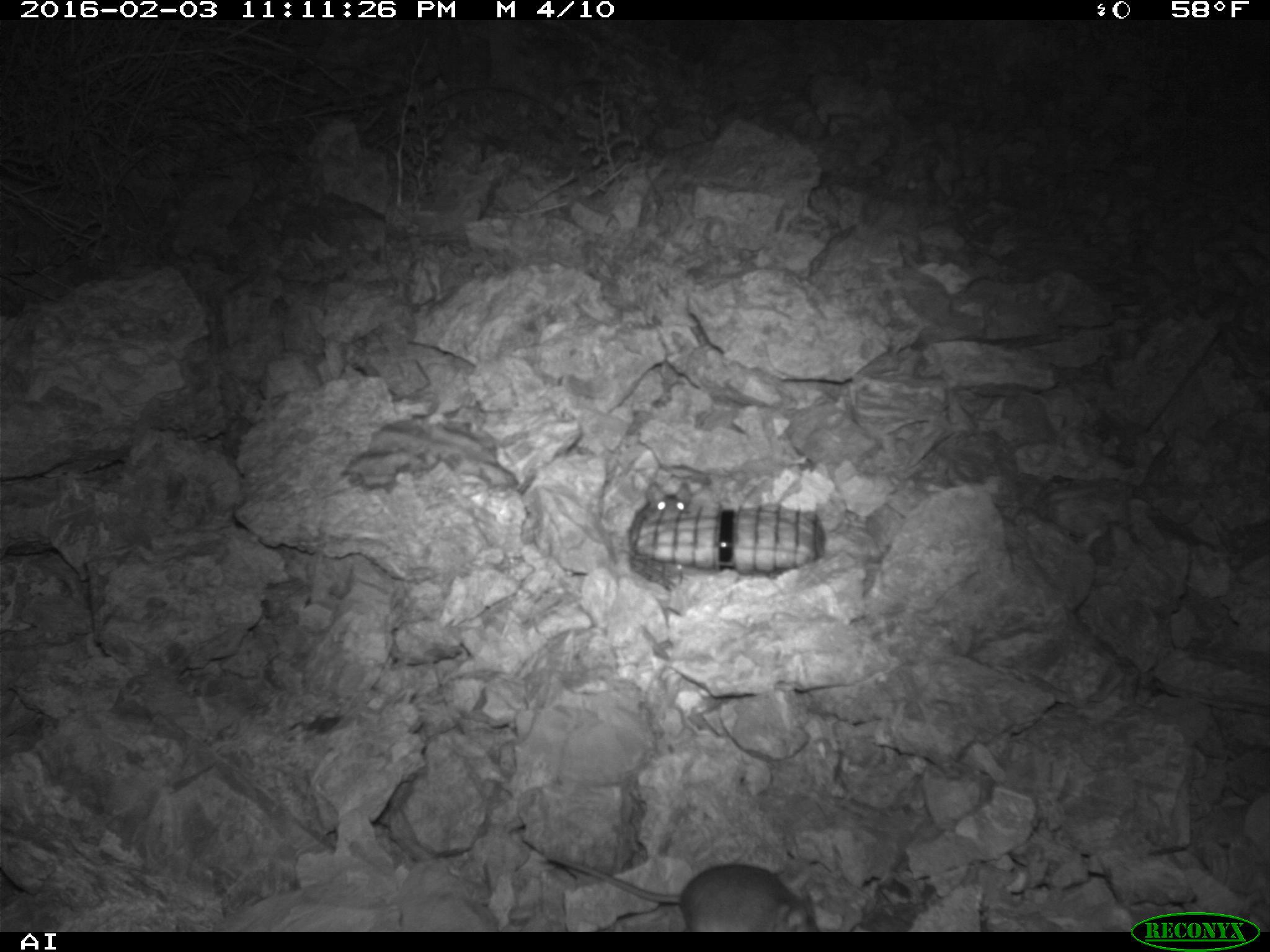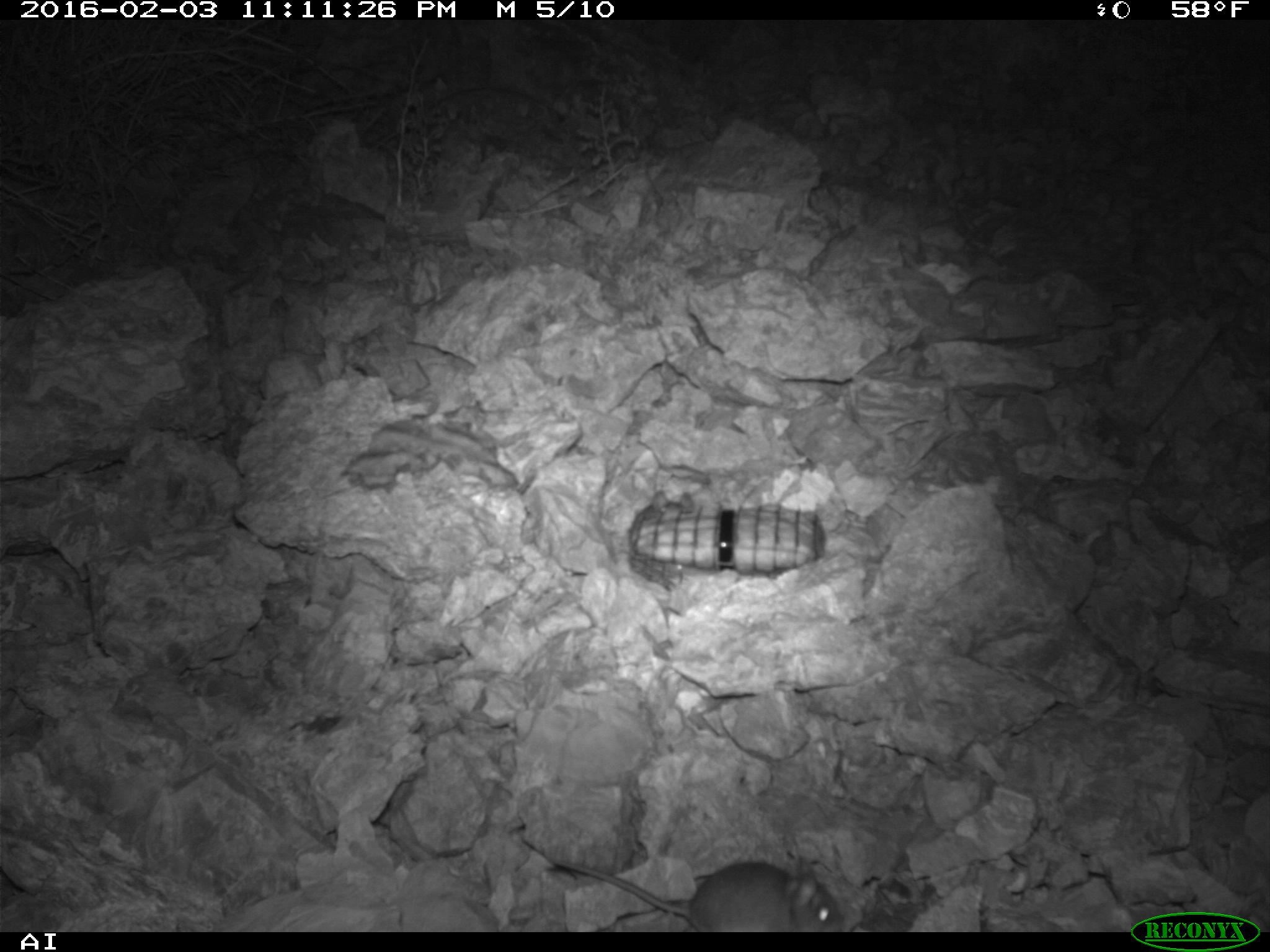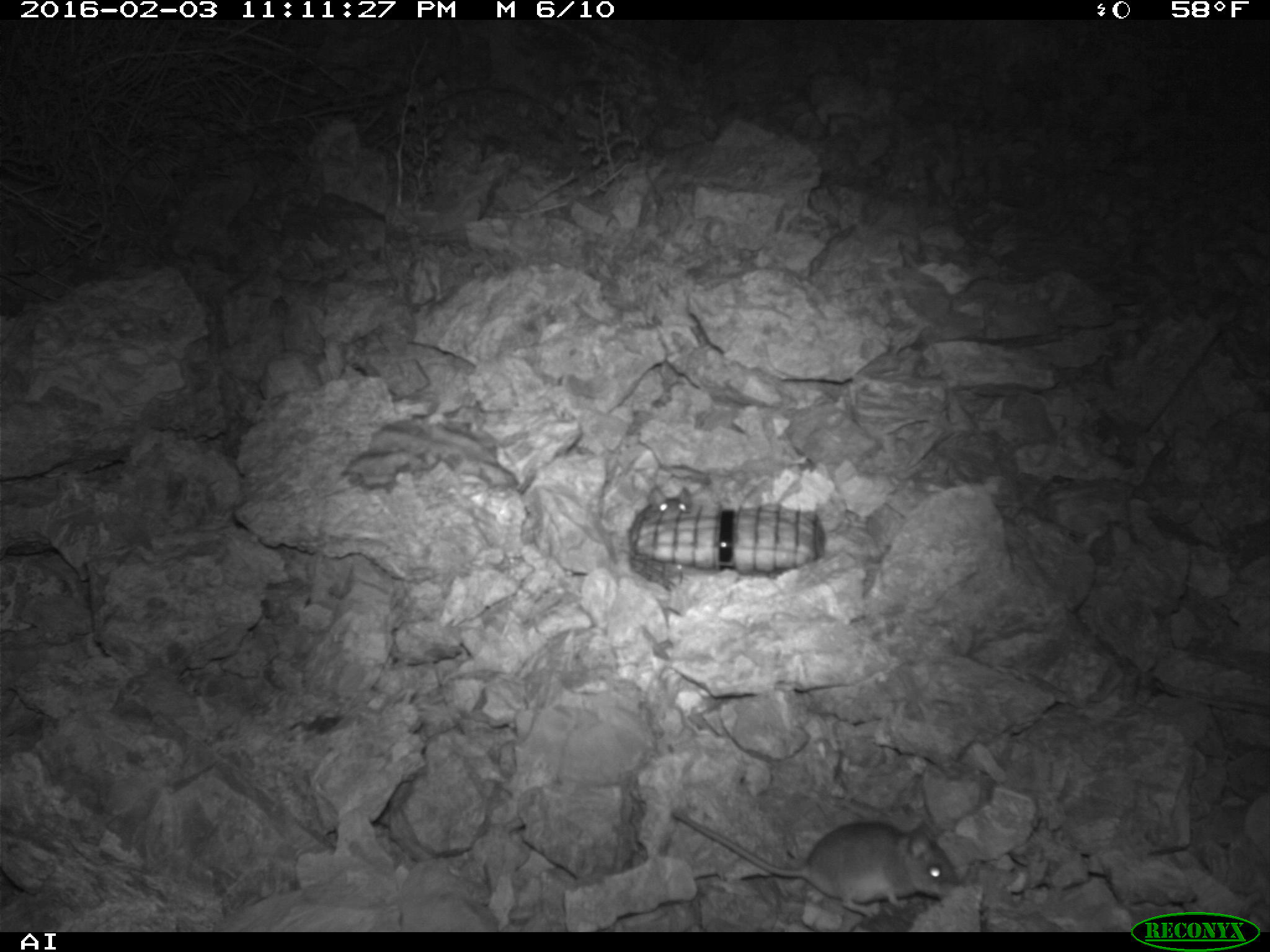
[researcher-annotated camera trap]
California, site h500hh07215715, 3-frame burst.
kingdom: Animalia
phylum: Chordata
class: Mammalia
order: Rodentia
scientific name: Rodentia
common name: rodent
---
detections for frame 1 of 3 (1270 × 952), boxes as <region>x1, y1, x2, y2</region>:
rodent: <region>546, 855, 819, 932</region>; <region>647, 480, 692, 513</region>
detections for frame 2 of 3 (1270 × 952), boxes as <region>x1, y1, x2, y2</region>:
rodent: <region>554, 857, 842, 932</region>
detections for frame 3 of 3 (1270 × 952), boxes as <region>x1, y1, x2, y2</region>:
rodent: <region>670, 810, 962, 915</region>; <region>649, 486, 693, 514</region>